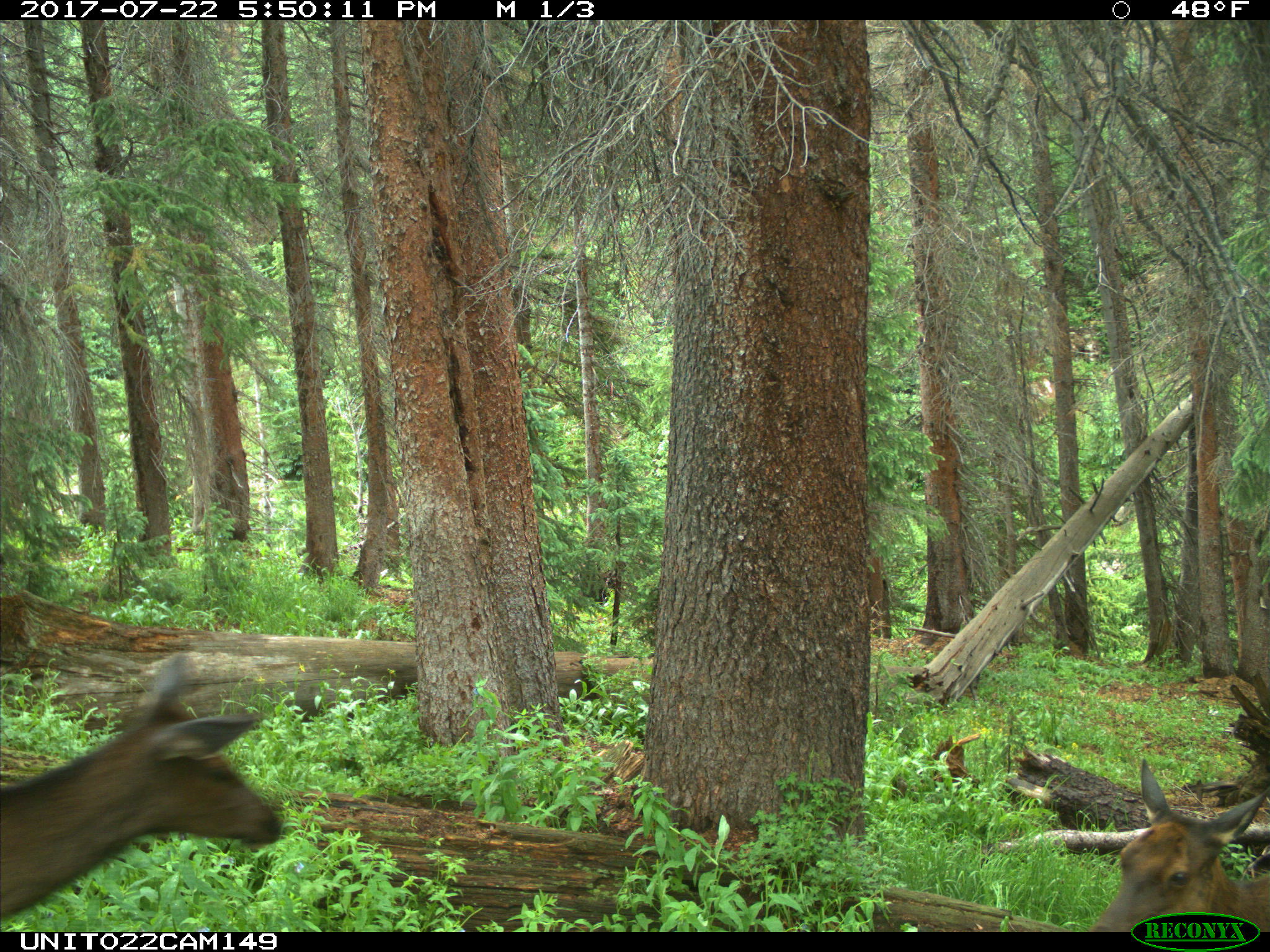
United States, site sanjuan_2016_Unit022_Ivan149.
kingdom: Animalia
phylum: Chordata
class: Mammalia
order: Artiodactyla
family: Cervidae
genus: Cervus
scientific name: Cervus elaphus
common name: red deer